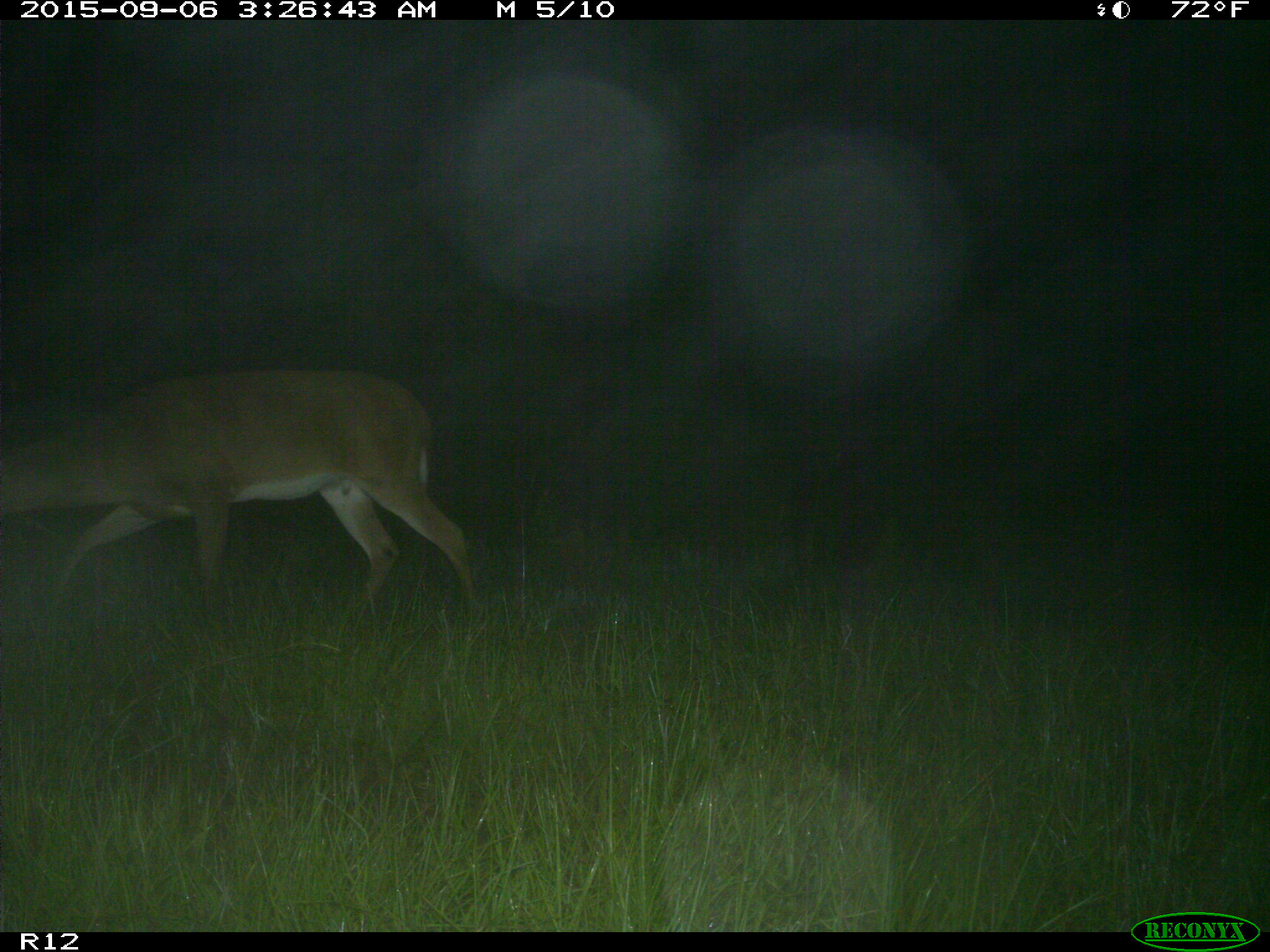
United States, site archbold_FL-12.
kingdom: Animalia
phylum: Chordata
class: Mammalia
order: Artiodactyla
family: Cervidae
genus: Odocoileus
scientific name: Odocoileus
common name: deer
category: unidentified deer